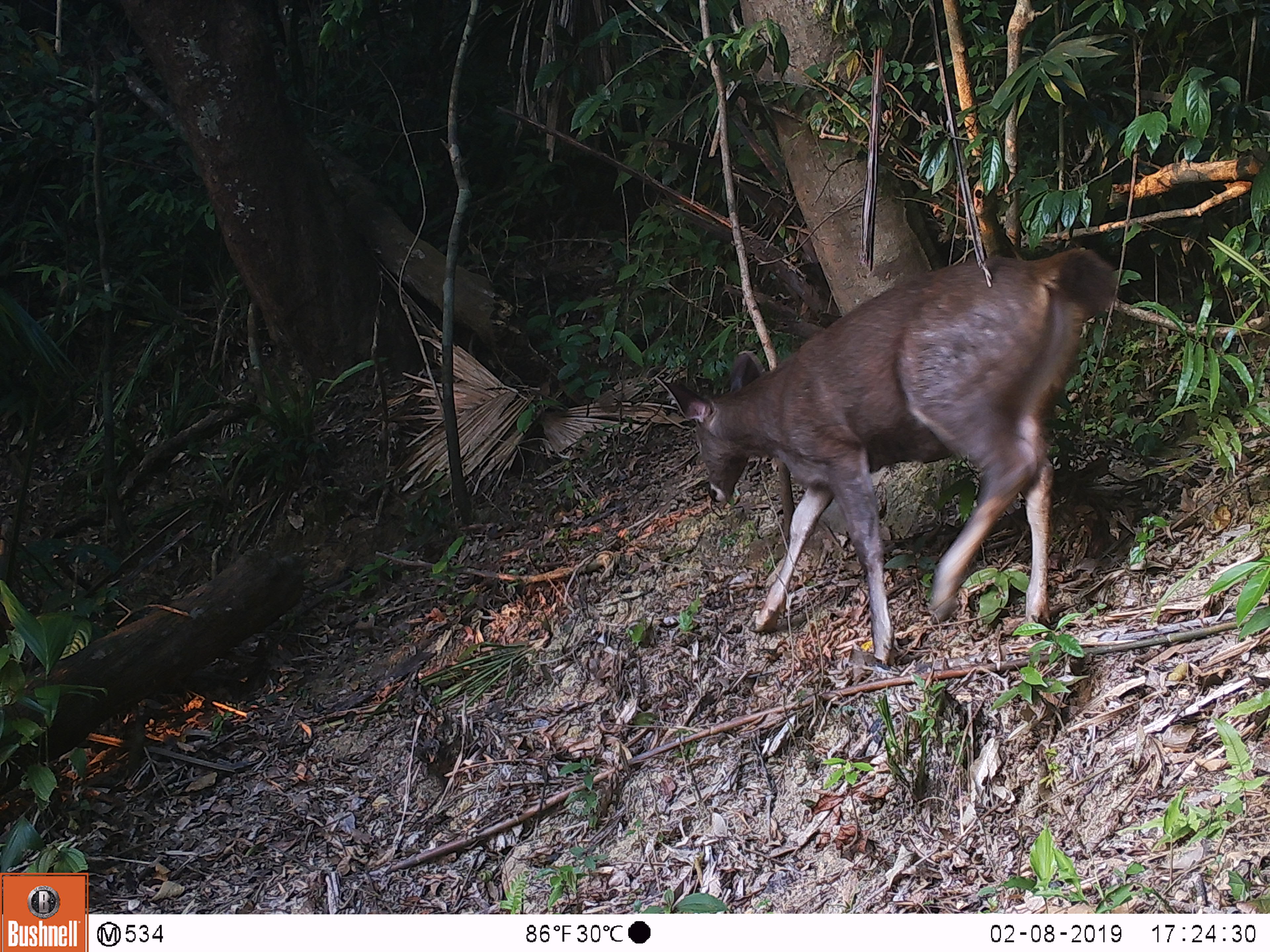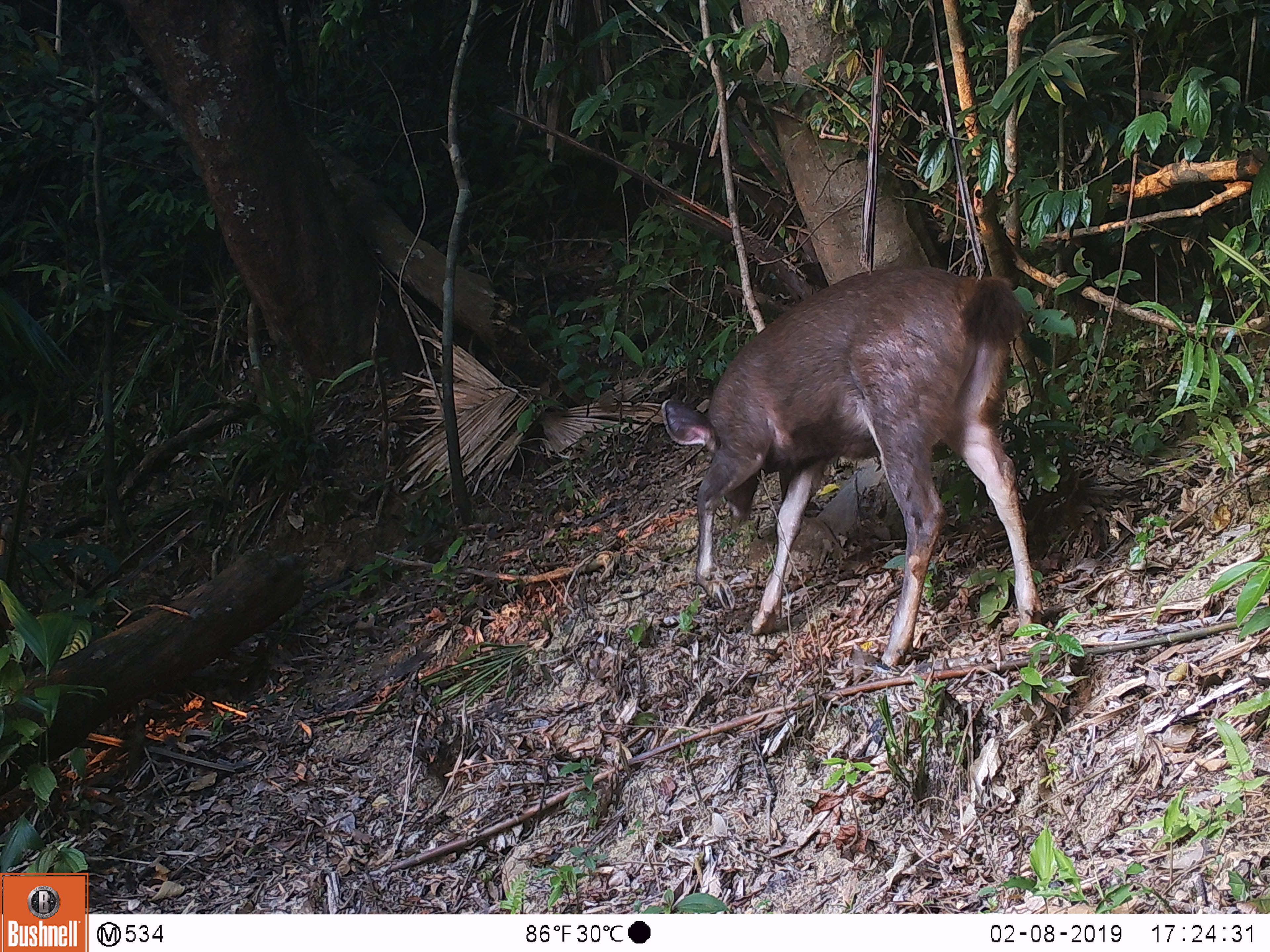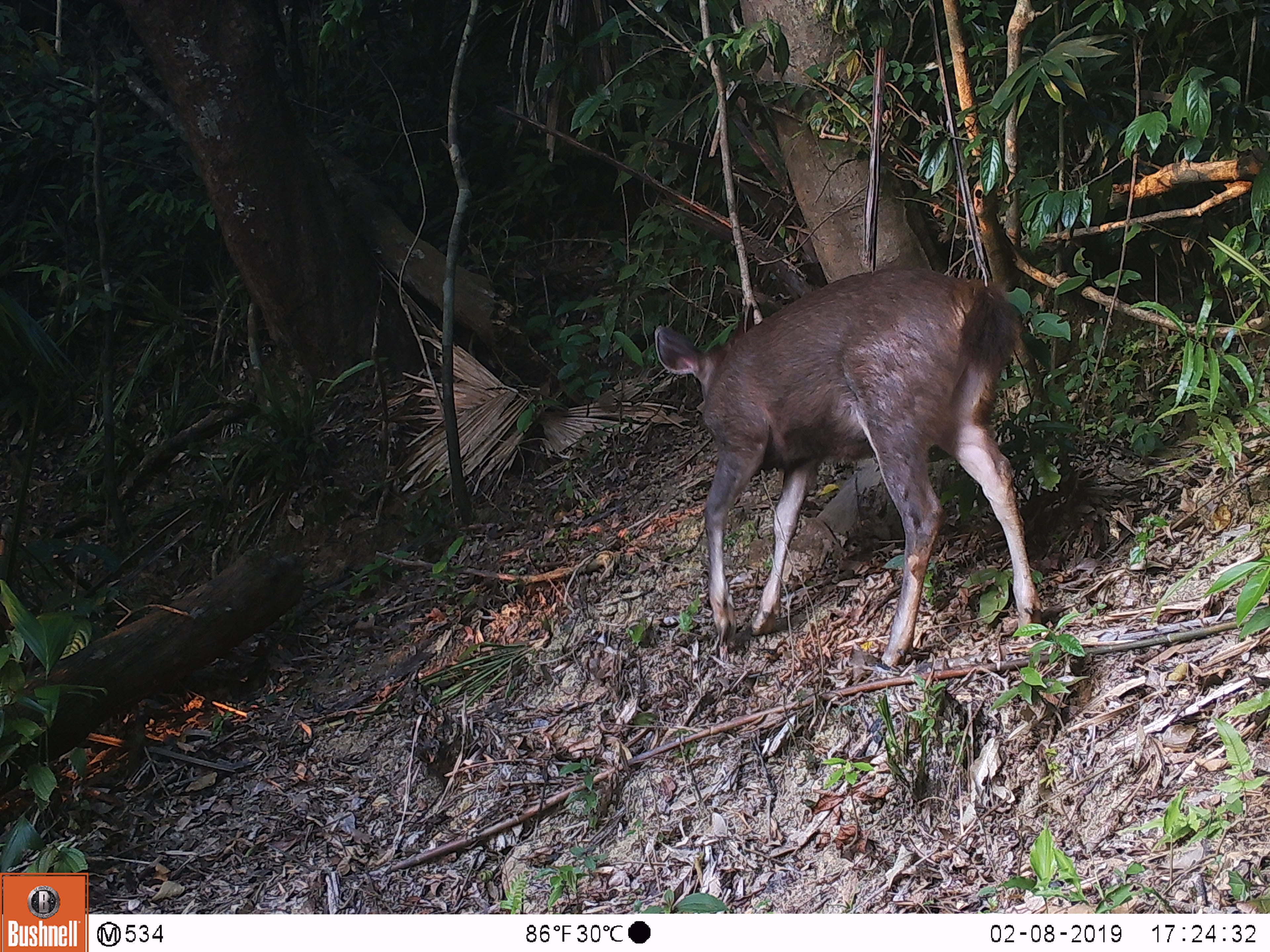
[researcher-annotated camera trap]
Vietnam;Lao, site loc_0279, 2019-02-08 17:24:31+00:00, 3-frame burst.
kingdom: Animalia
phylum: Chordata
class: Mammalia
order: Artiodactyla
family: Cervidae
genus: Rusa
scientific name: Rusa unicolor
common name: sambar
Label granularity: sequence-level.